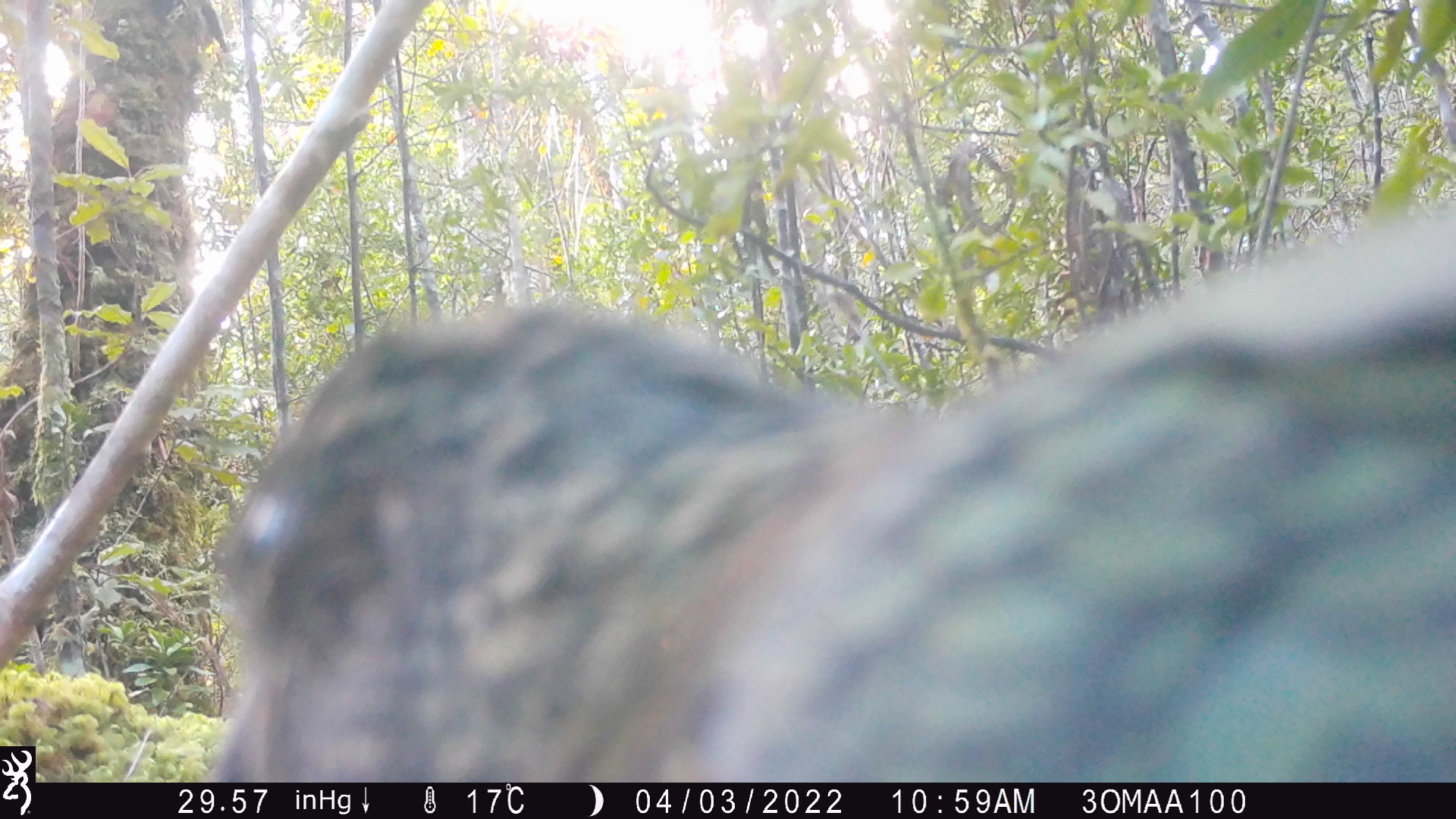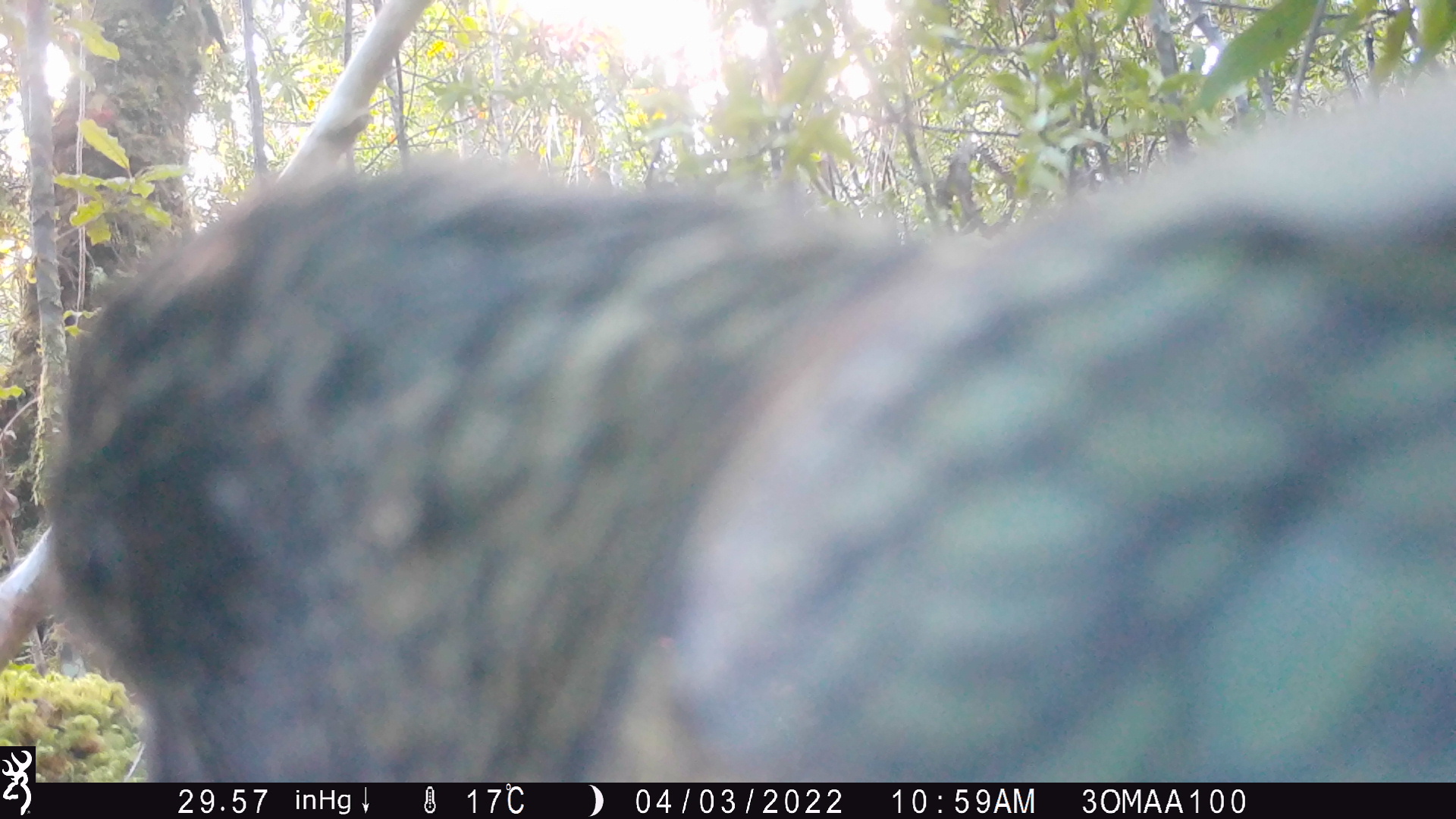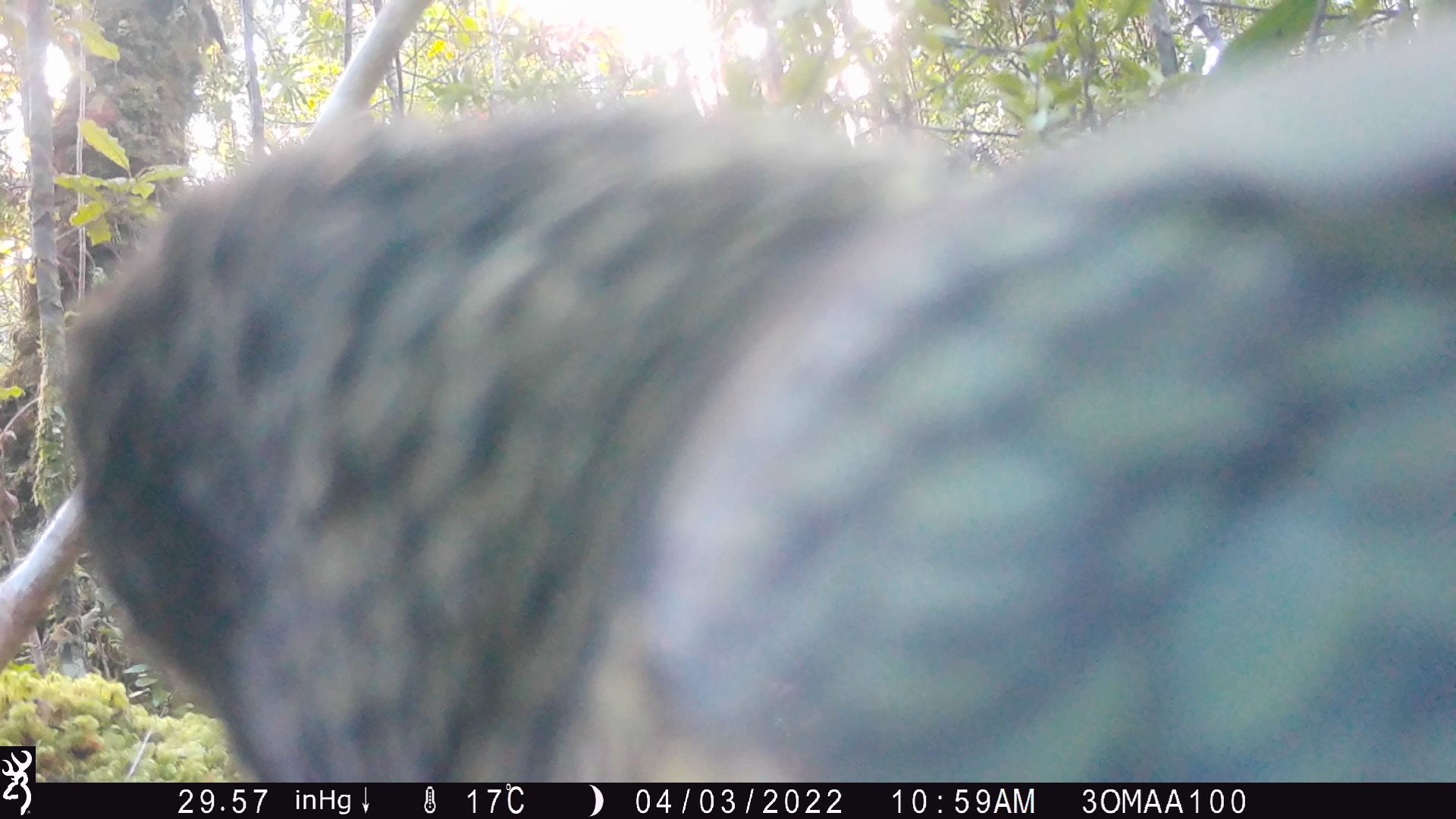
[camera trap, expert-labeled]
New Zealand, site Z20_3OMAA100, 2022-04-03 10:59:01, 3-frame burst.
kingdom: Animalia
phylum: Chordata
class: Aves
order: Psittaciformes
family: Strigopidae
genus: Nestor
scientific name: Nestor notabilis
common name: kea